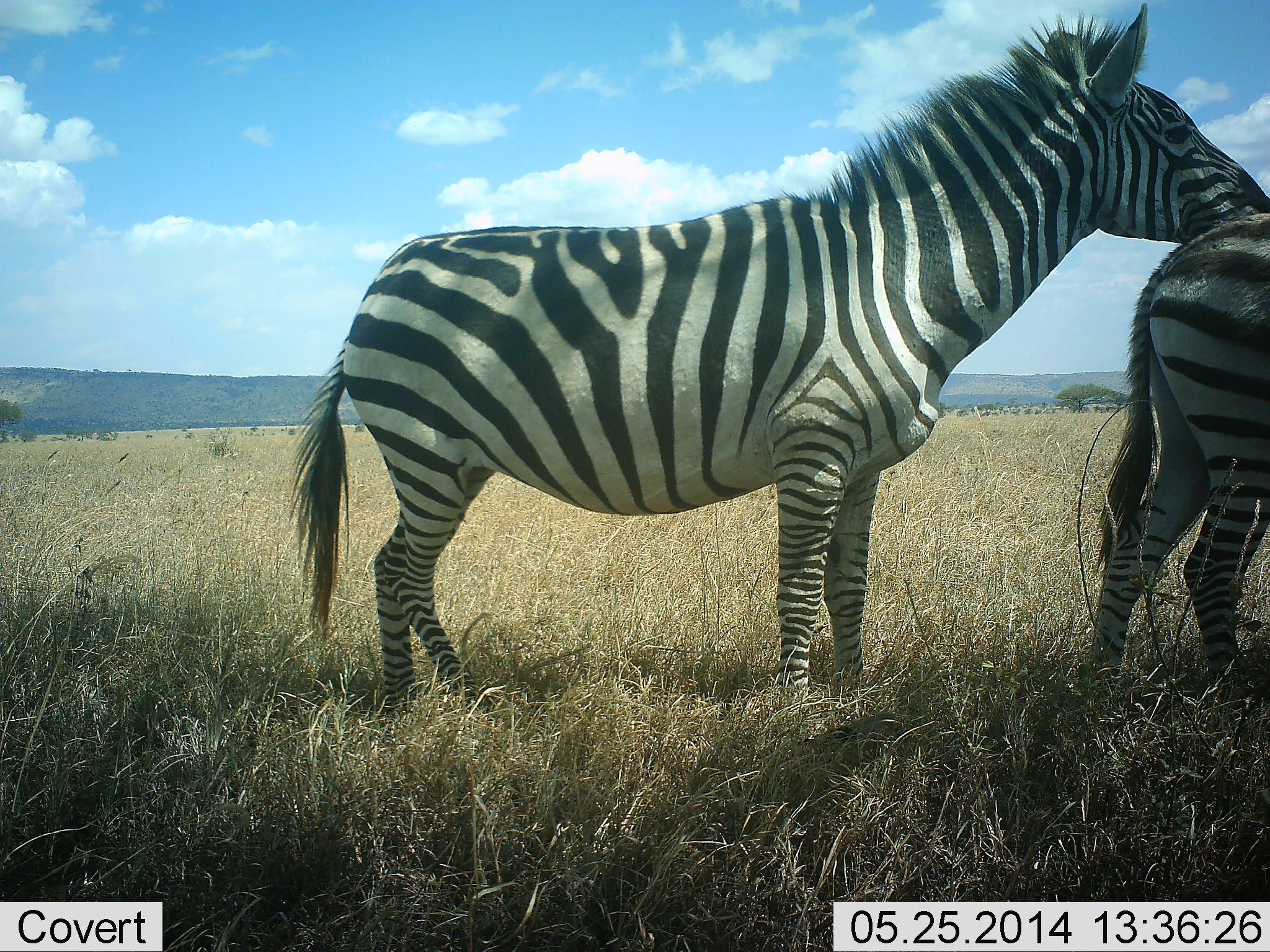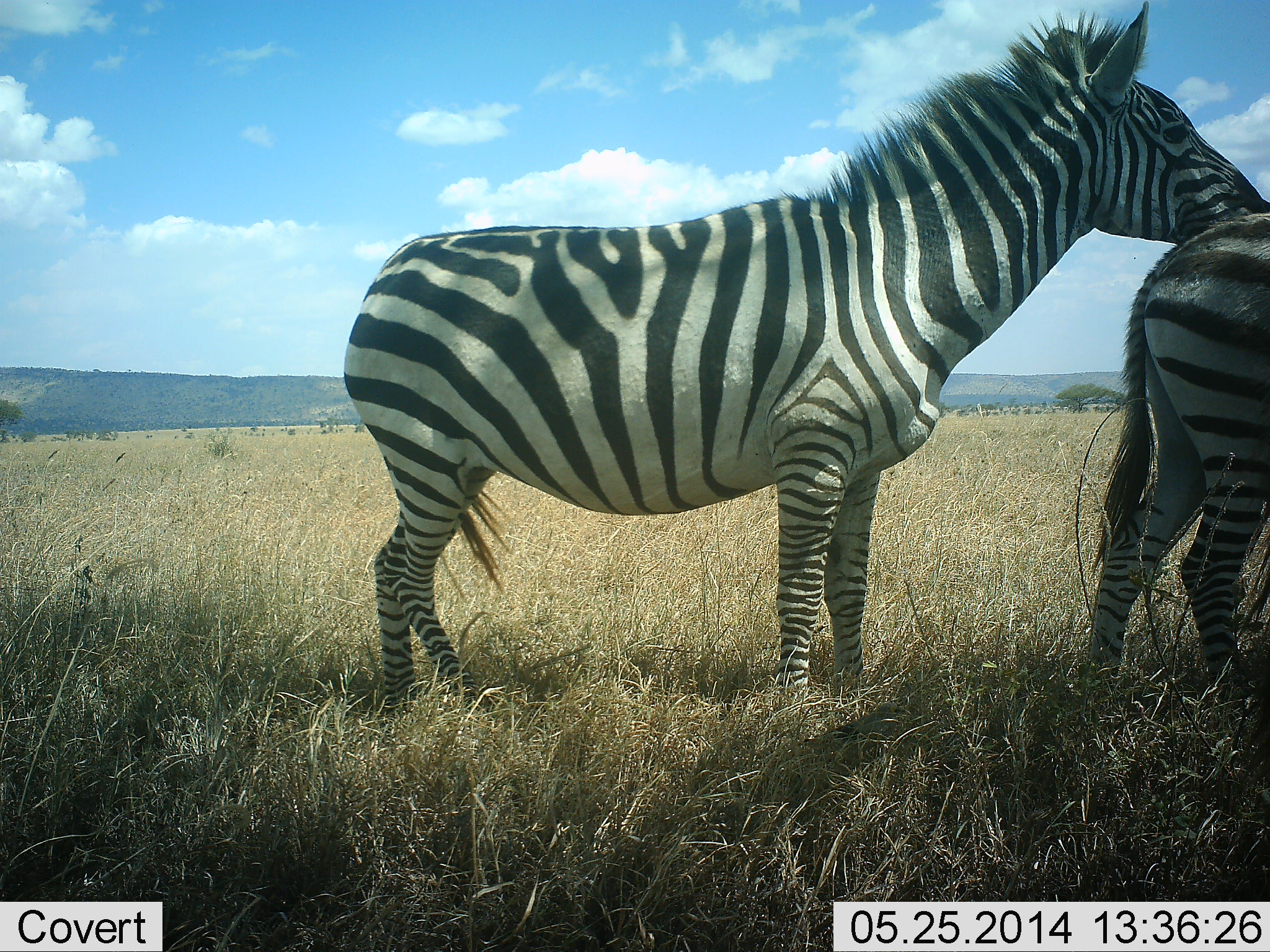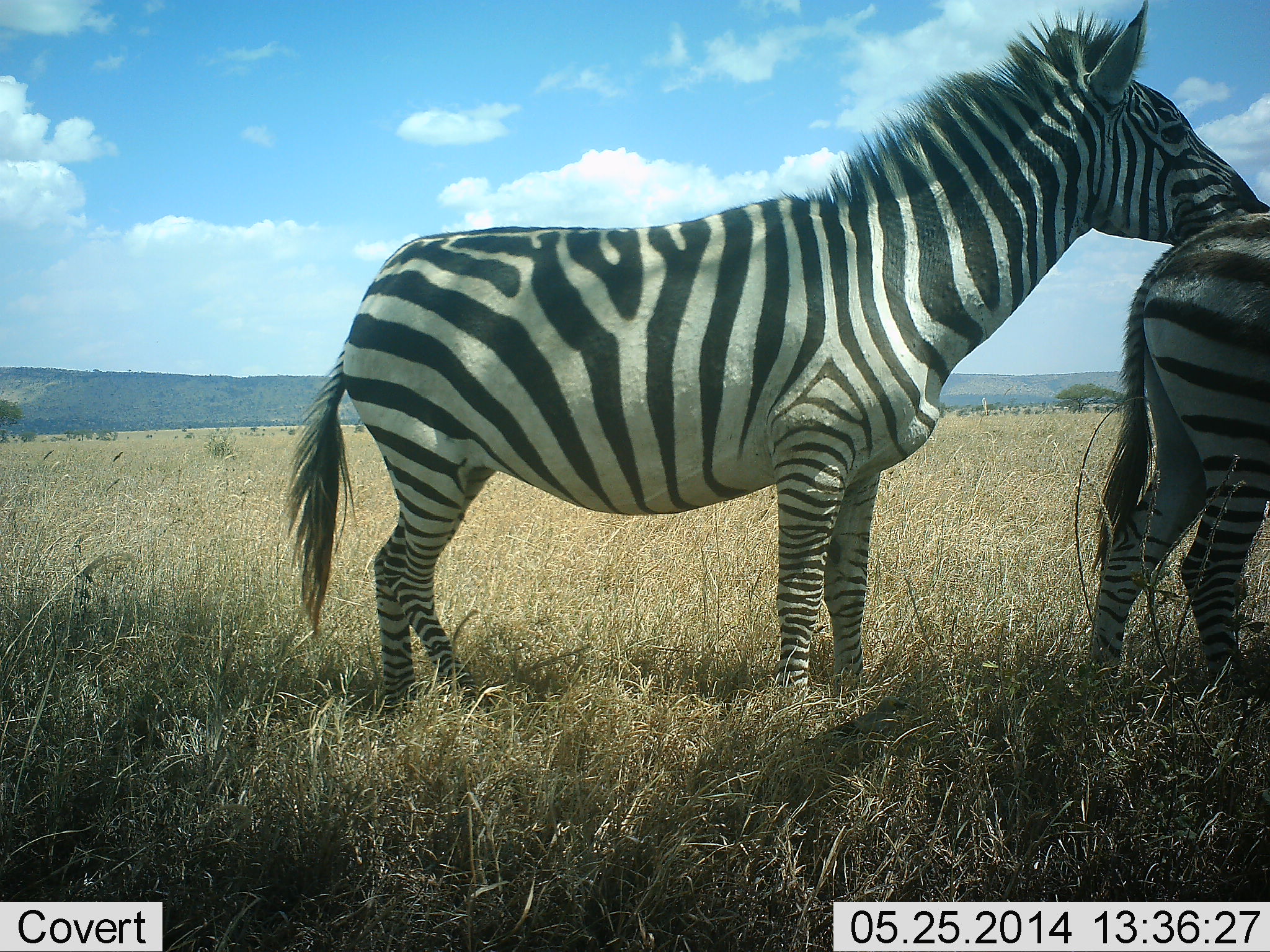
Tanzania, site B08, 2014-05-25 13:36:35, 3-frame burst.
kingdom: Animalia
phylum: Chordata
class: Mammalia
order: Perissodactyla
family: Equidae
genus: Equus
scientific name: Equus quagga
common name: plains zebra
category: zebra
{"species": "zebra (plains zebra) (Equus quagga)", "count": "2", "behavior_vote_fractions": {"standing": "90%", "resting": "0%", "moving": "0%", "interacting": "50%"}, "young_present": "0%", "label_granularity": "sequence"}